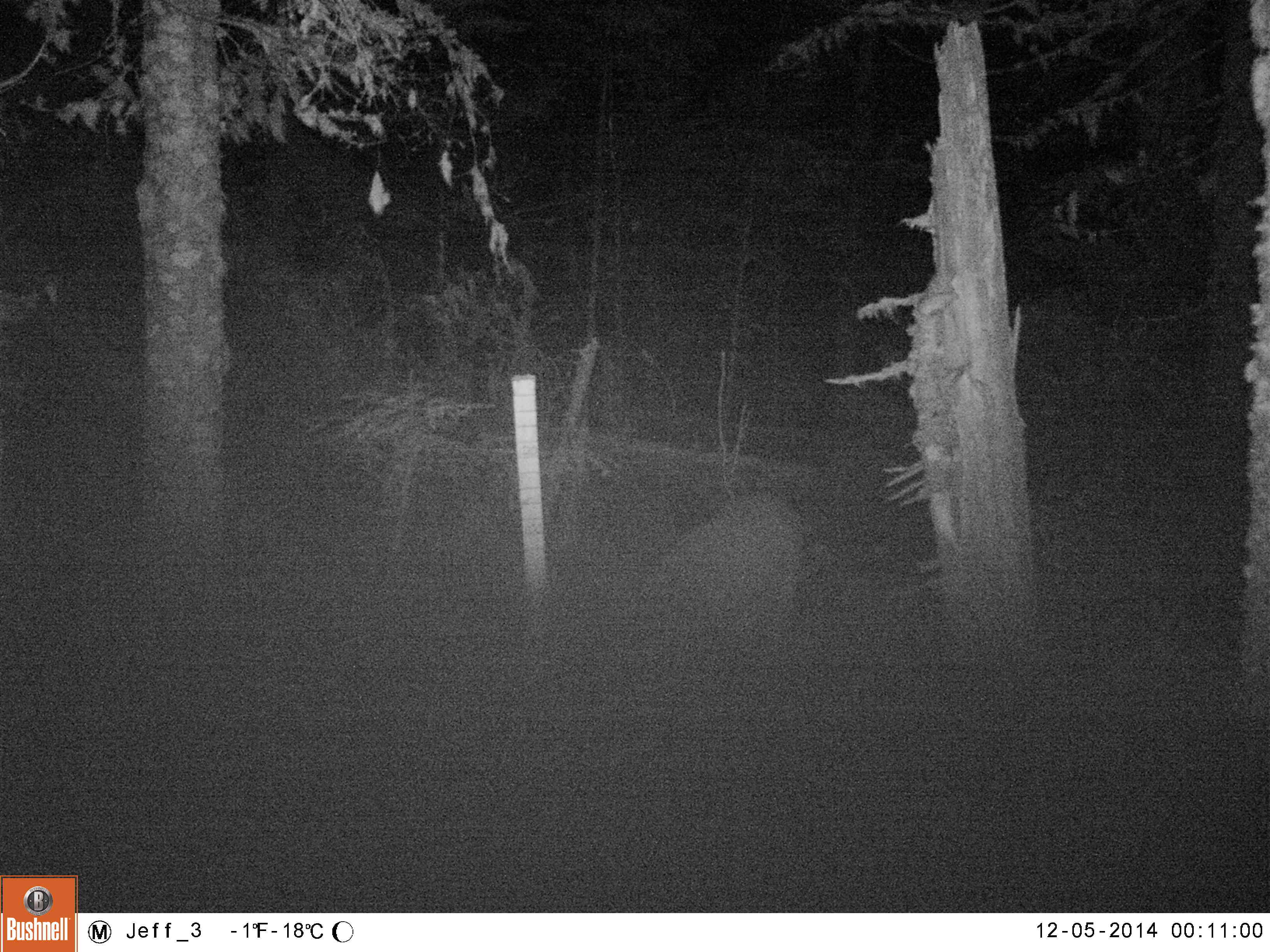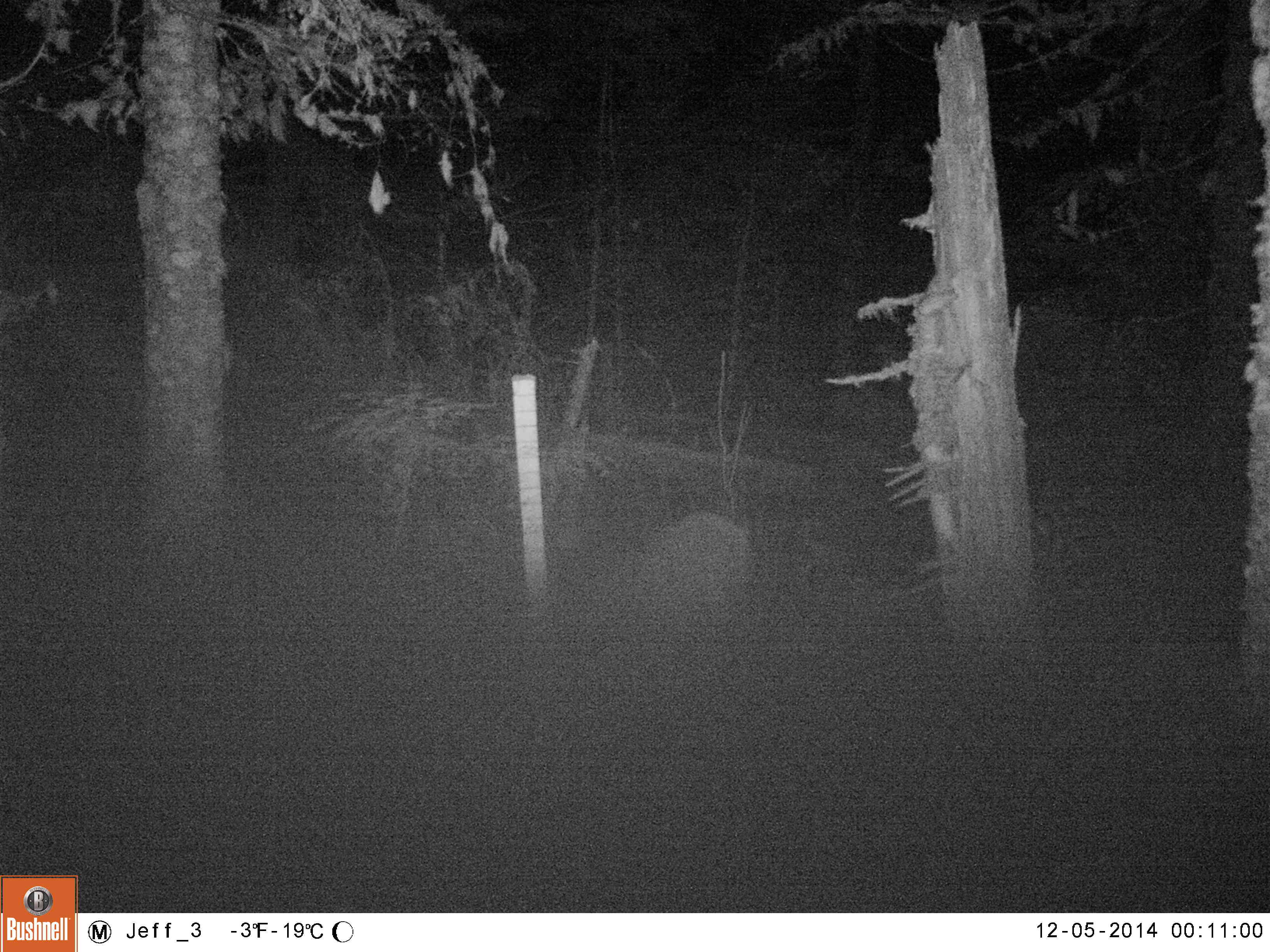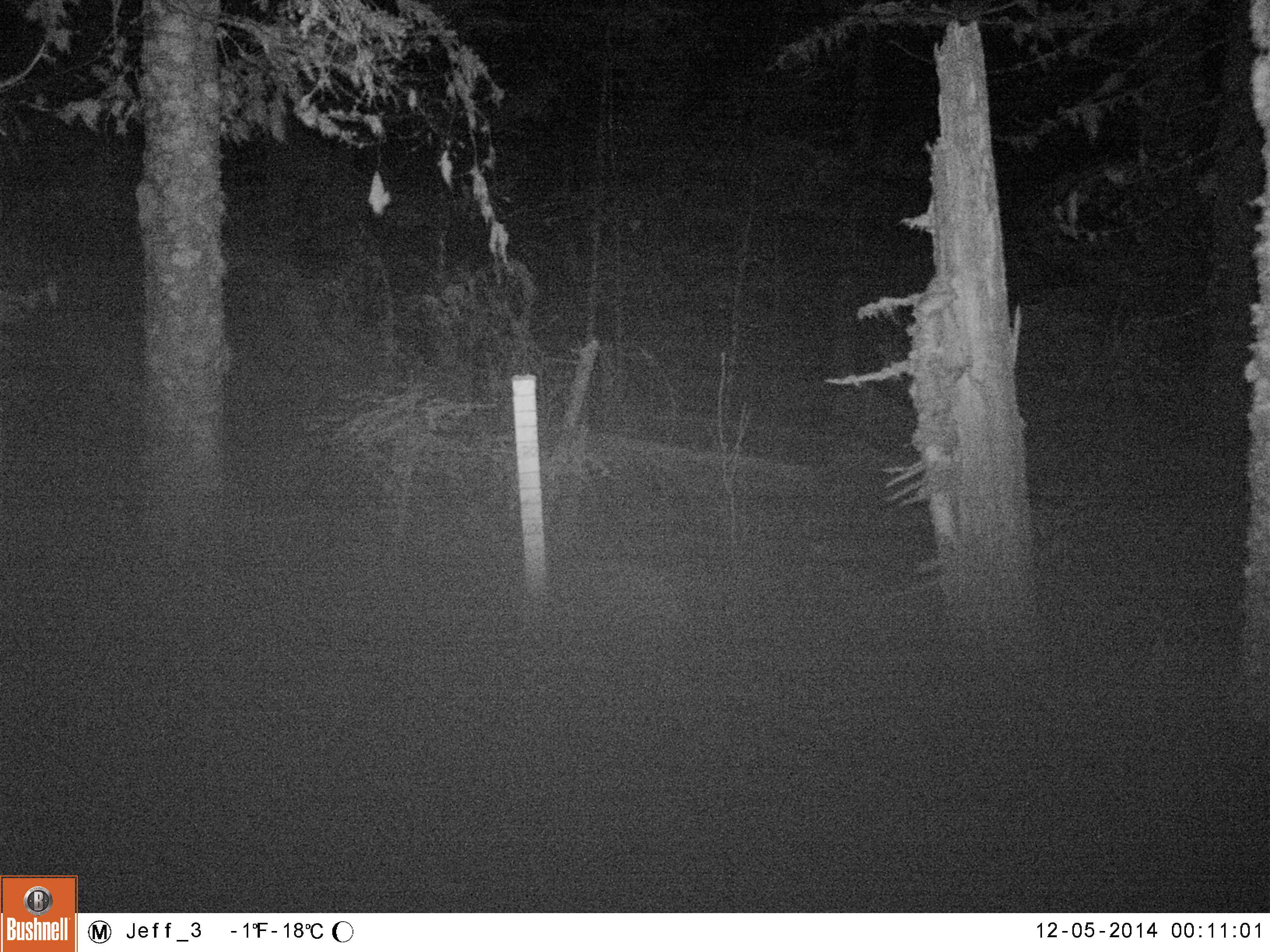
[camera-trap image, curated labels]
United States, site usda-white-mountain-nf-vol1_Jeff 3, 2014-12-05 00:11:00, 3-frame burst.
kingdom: Animalia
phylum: Chordata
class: Mammalia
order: Artiodactyla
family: Cervidae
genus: Odocoileus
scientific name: Odocoileus virginianus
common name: white-tailed deer